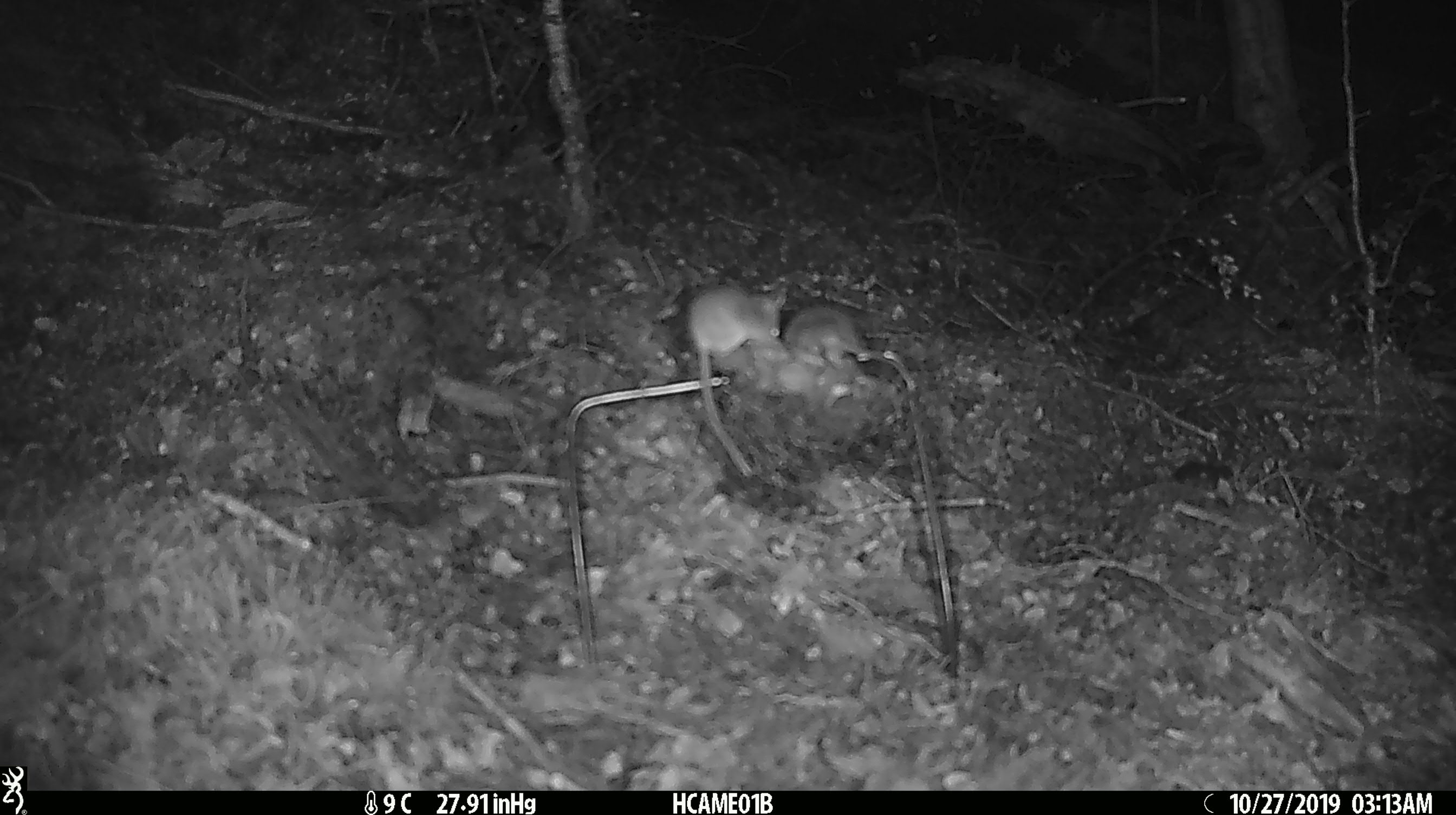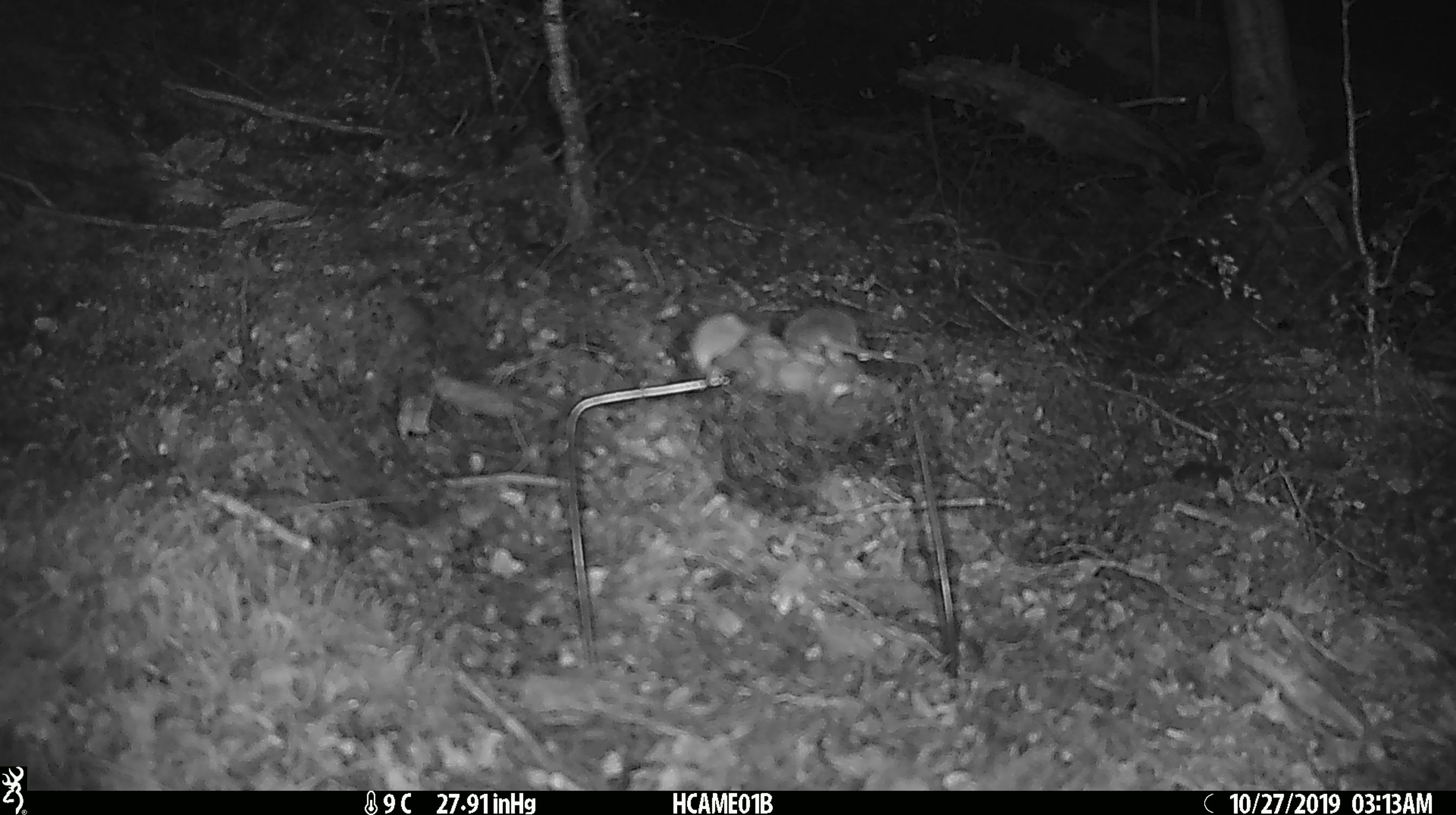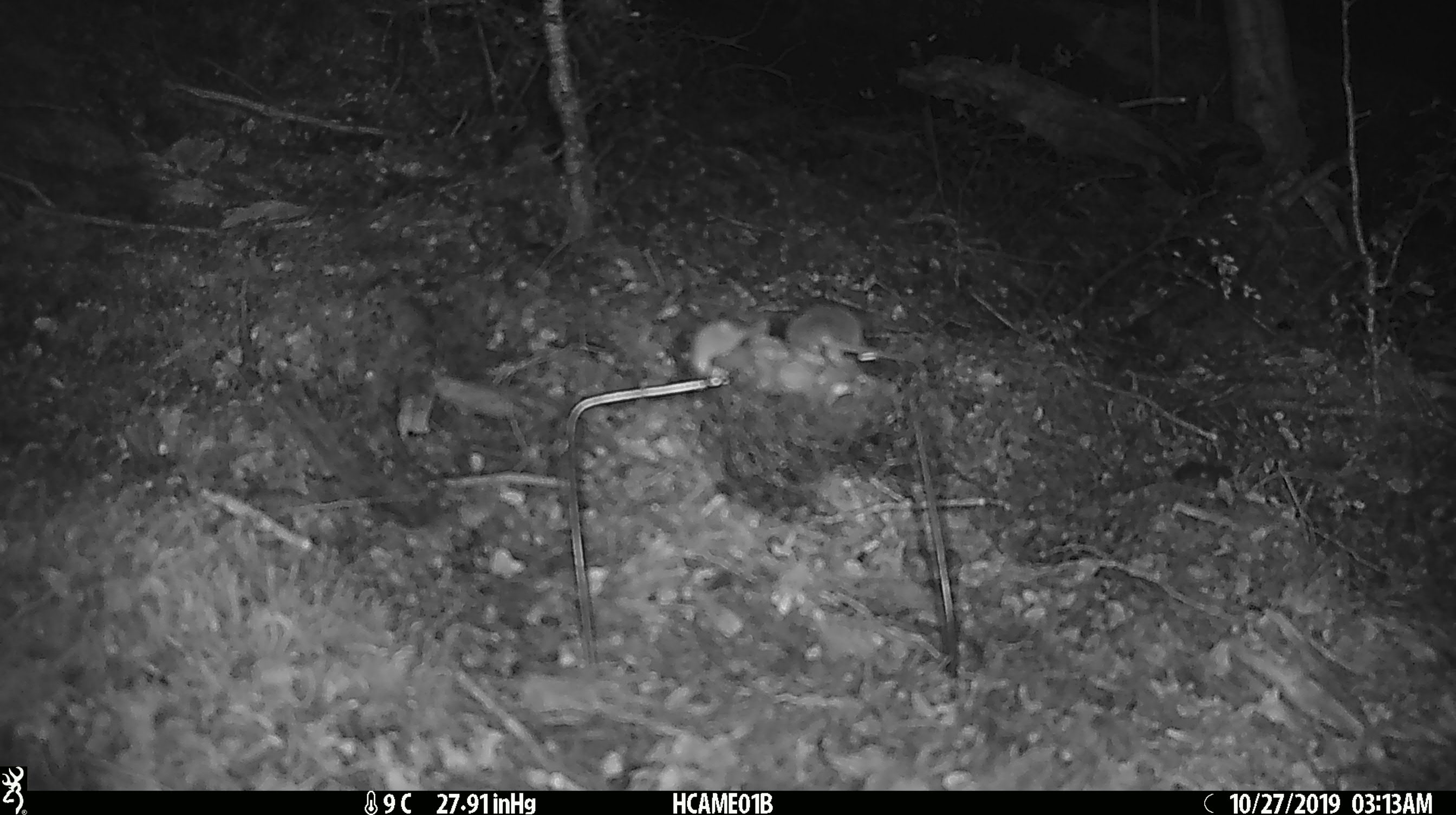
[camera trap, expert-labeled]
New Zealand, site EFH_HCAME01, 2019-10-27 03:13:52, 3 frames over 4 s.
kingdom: Animalia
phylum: Chordata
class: Mammalia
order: Rodentia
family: Muridae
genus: Mus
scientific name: Mus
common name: mouse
Mouse (Mus).